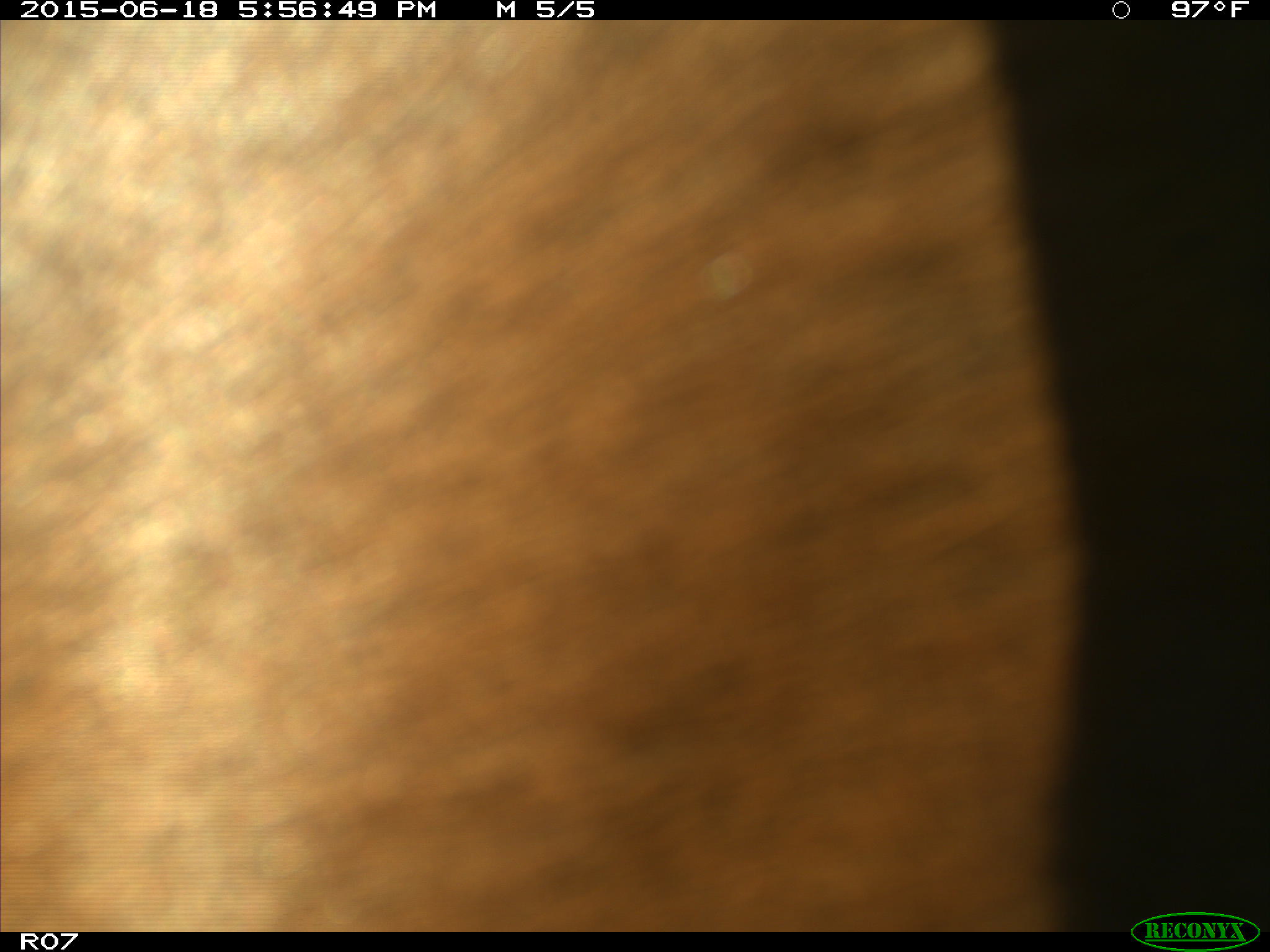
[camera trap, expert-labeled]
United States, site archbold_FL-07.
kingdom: Animalia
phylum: Chordata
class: Mammalia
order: Artiodactyla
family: Bovidae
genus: Bos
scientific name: Bos taurus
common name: domestic cow